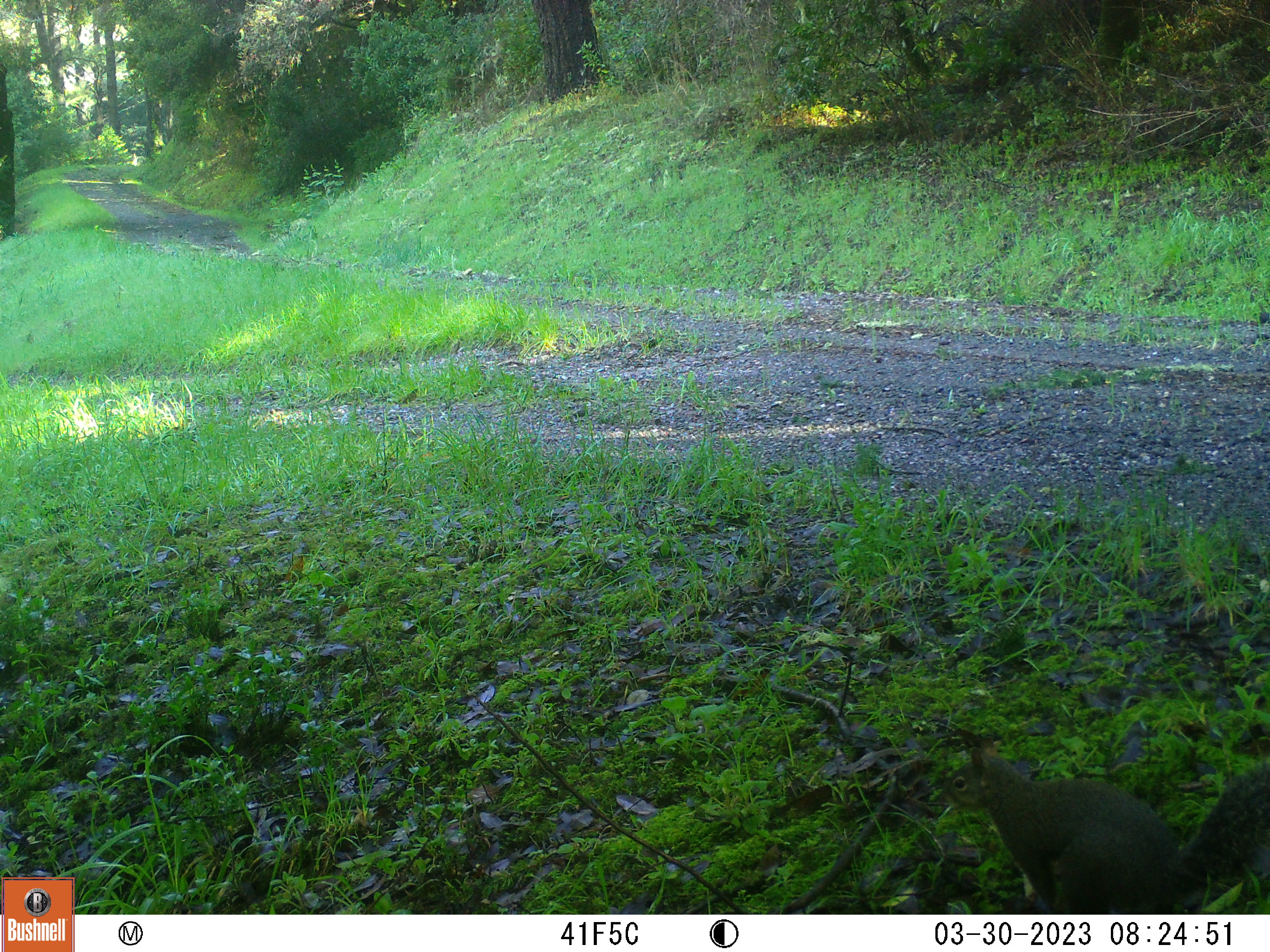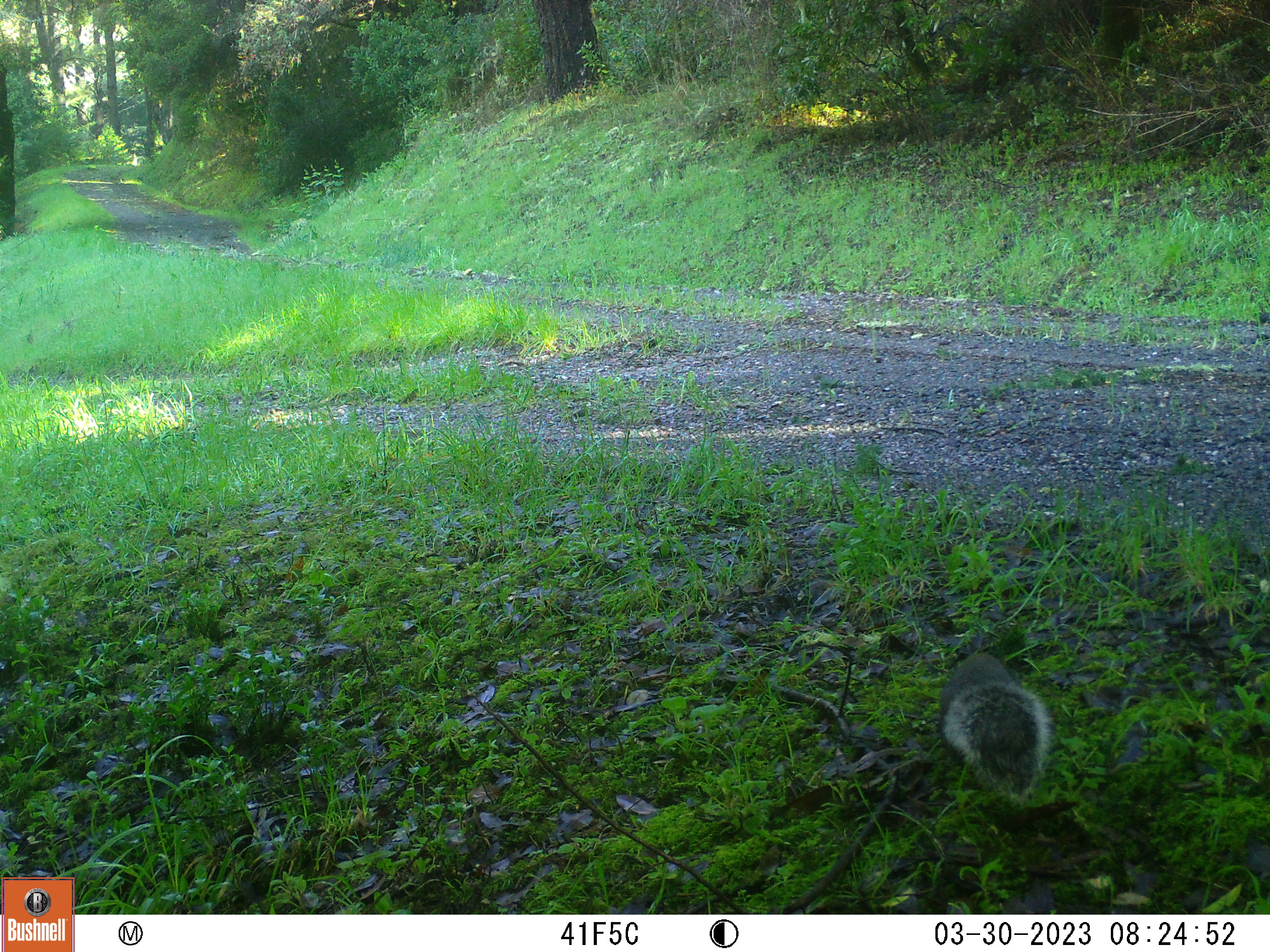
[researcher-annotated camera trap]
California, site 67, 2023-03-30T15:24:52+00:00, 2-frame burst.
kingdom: Animalia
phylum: Chordata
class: Mammalia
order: Rodentia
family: Sciuridae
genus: Sciurus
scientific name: Sciurus griseus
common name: western gray squirrel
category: western grey squirrel